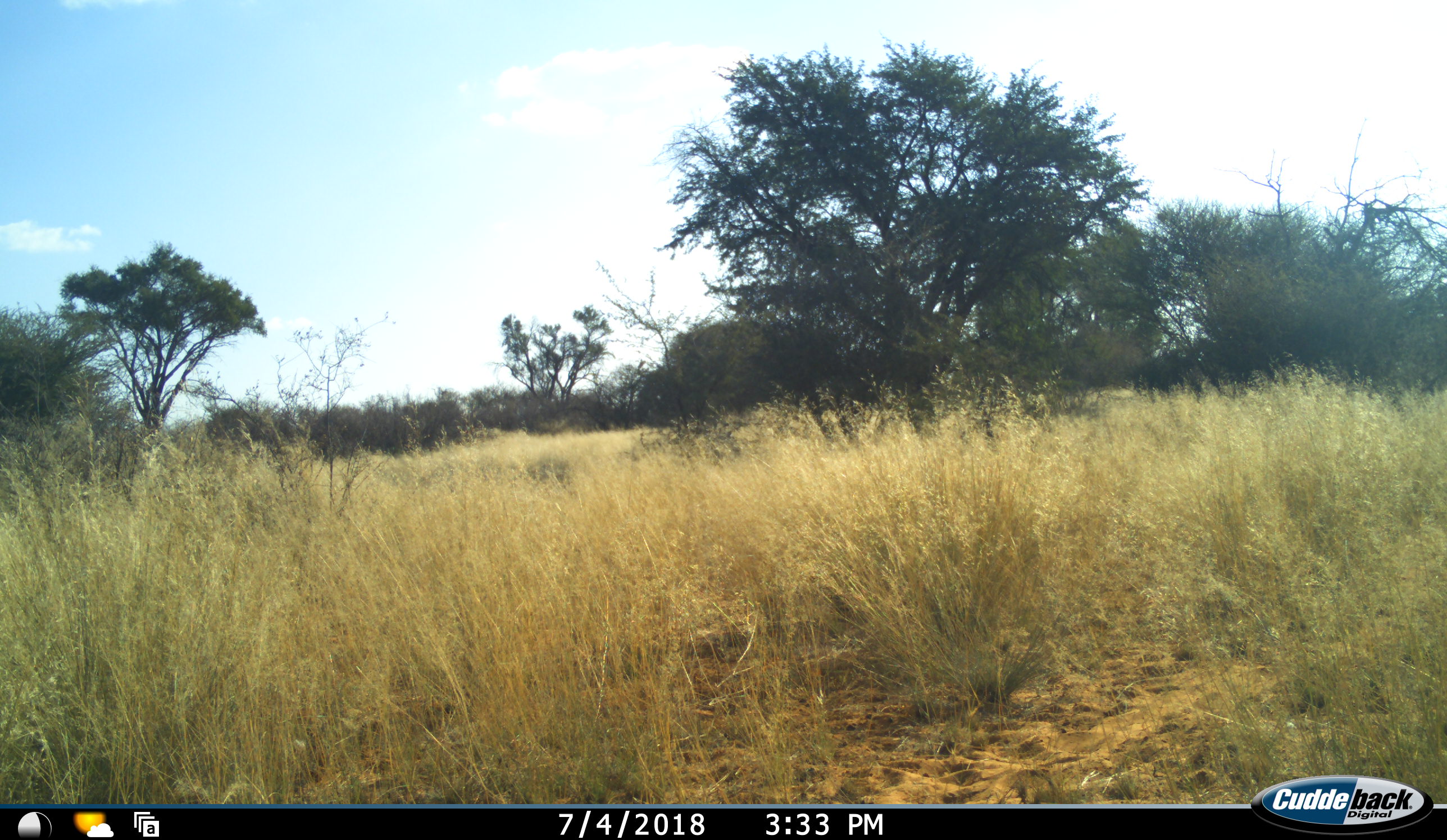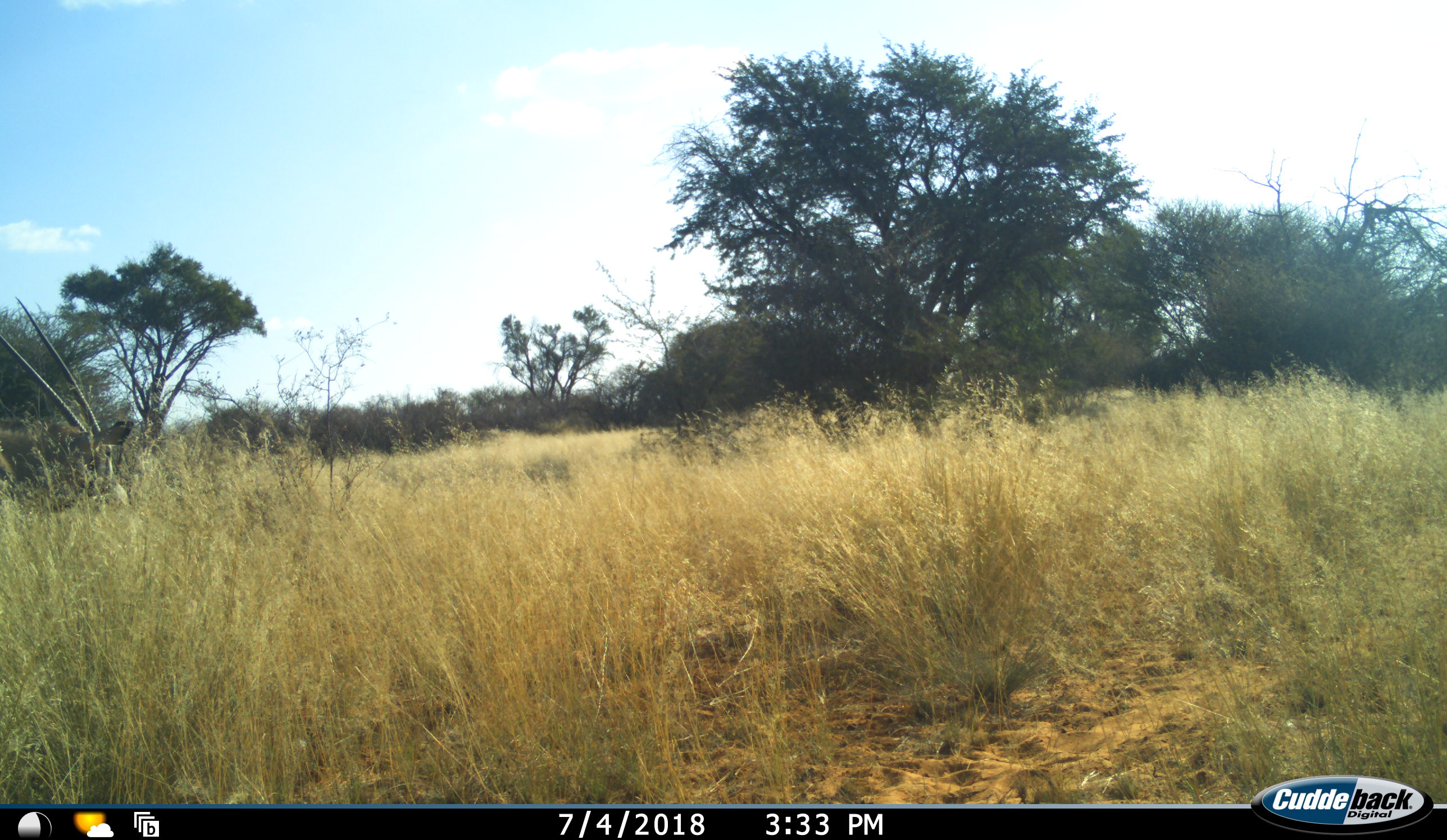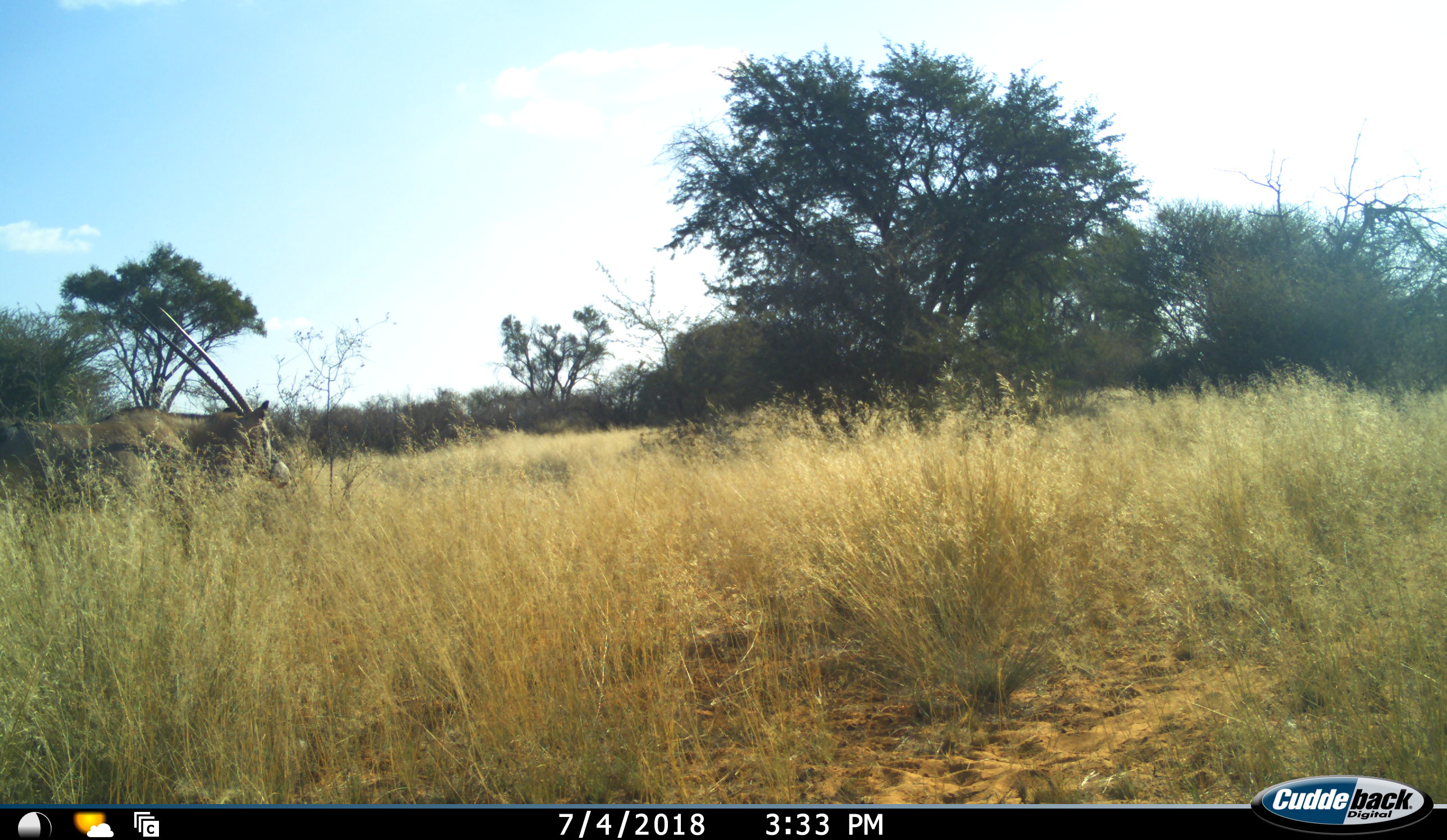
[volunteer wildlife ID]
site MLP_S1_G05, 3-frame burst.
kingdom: Animalia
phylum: Chordata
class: Mammalia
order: Artiodactyla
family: Bovidae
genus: Oryx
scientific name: Oryx gazella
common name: gemsbok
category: oryx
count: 1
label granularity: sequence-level